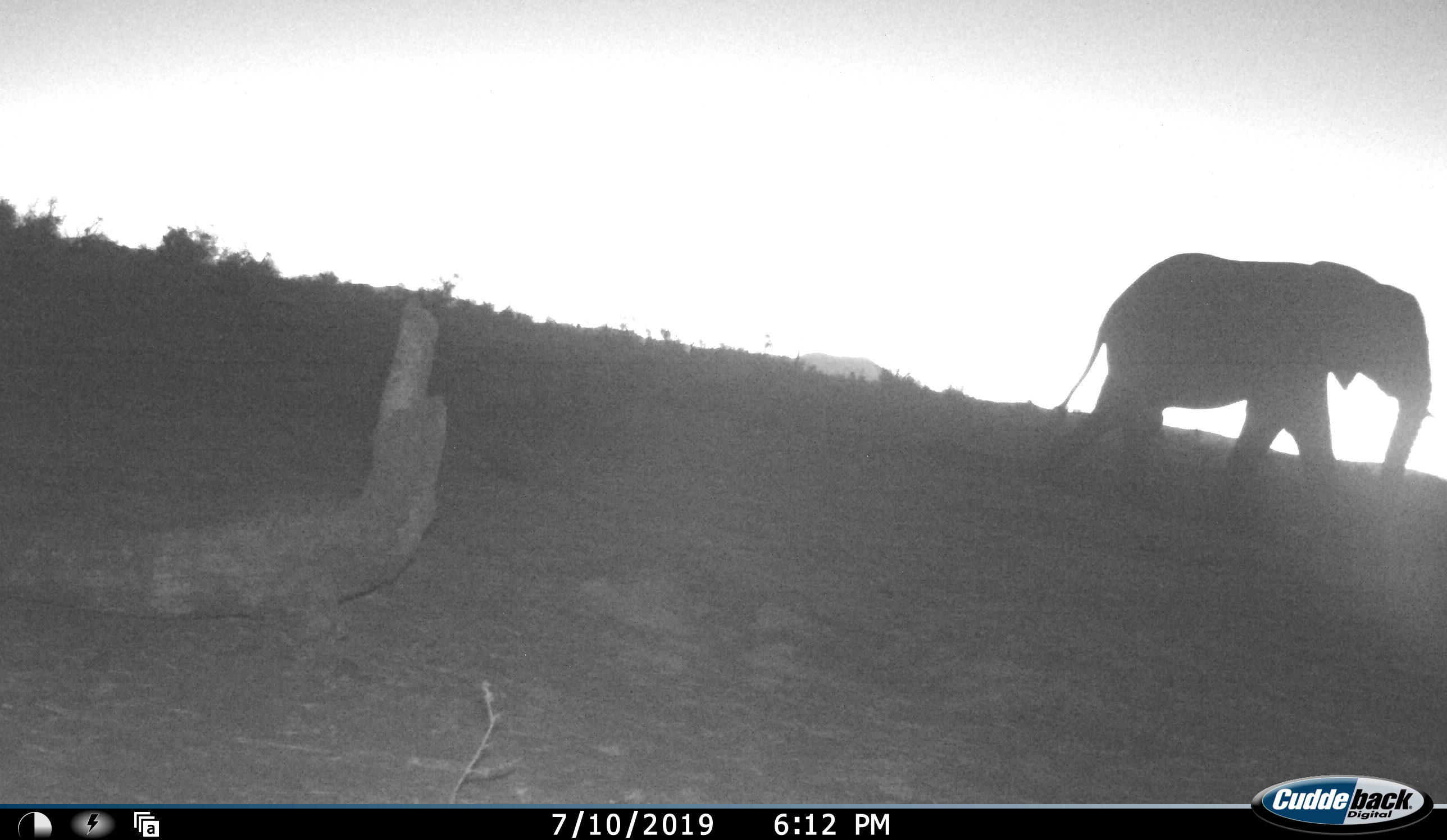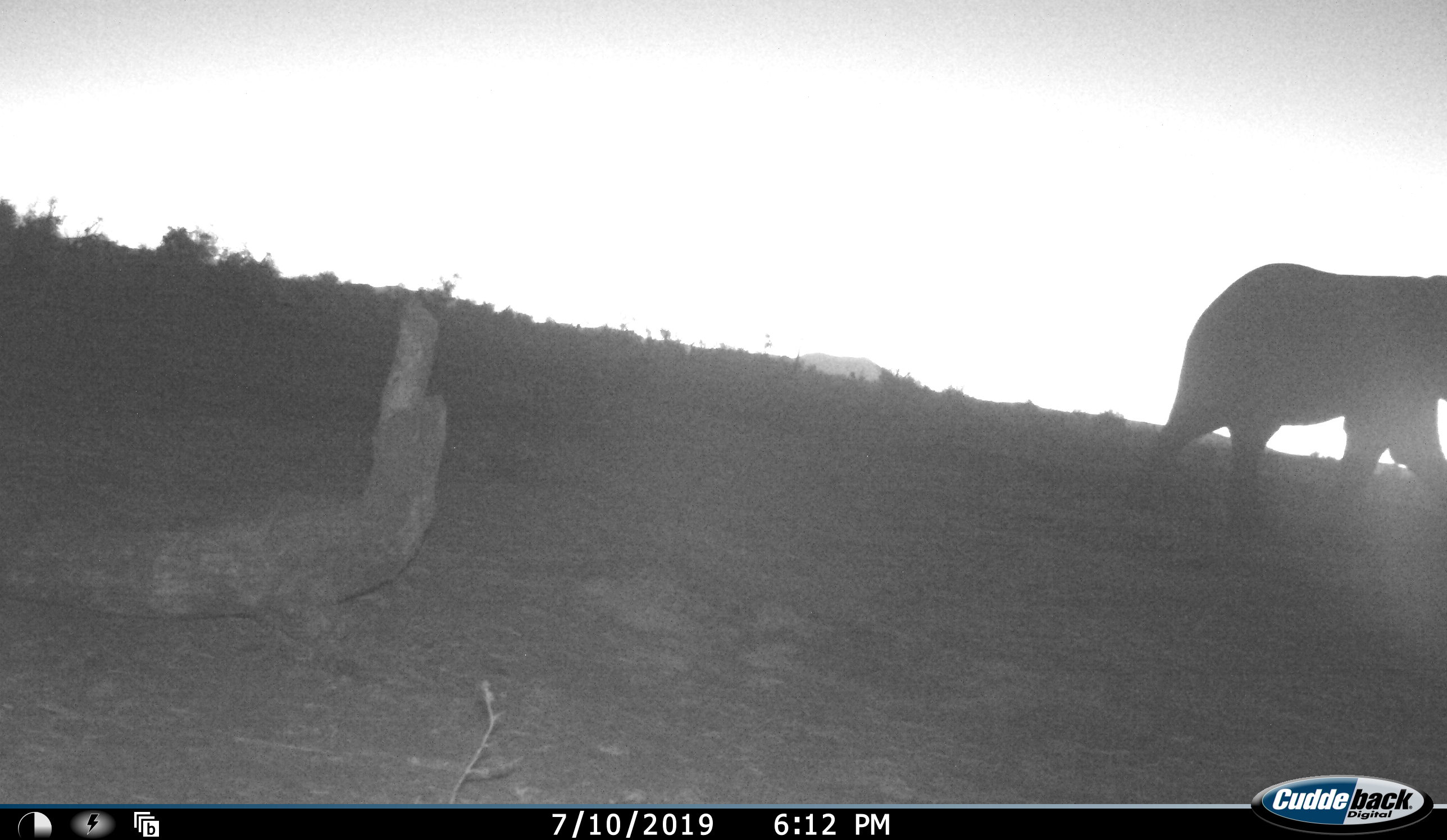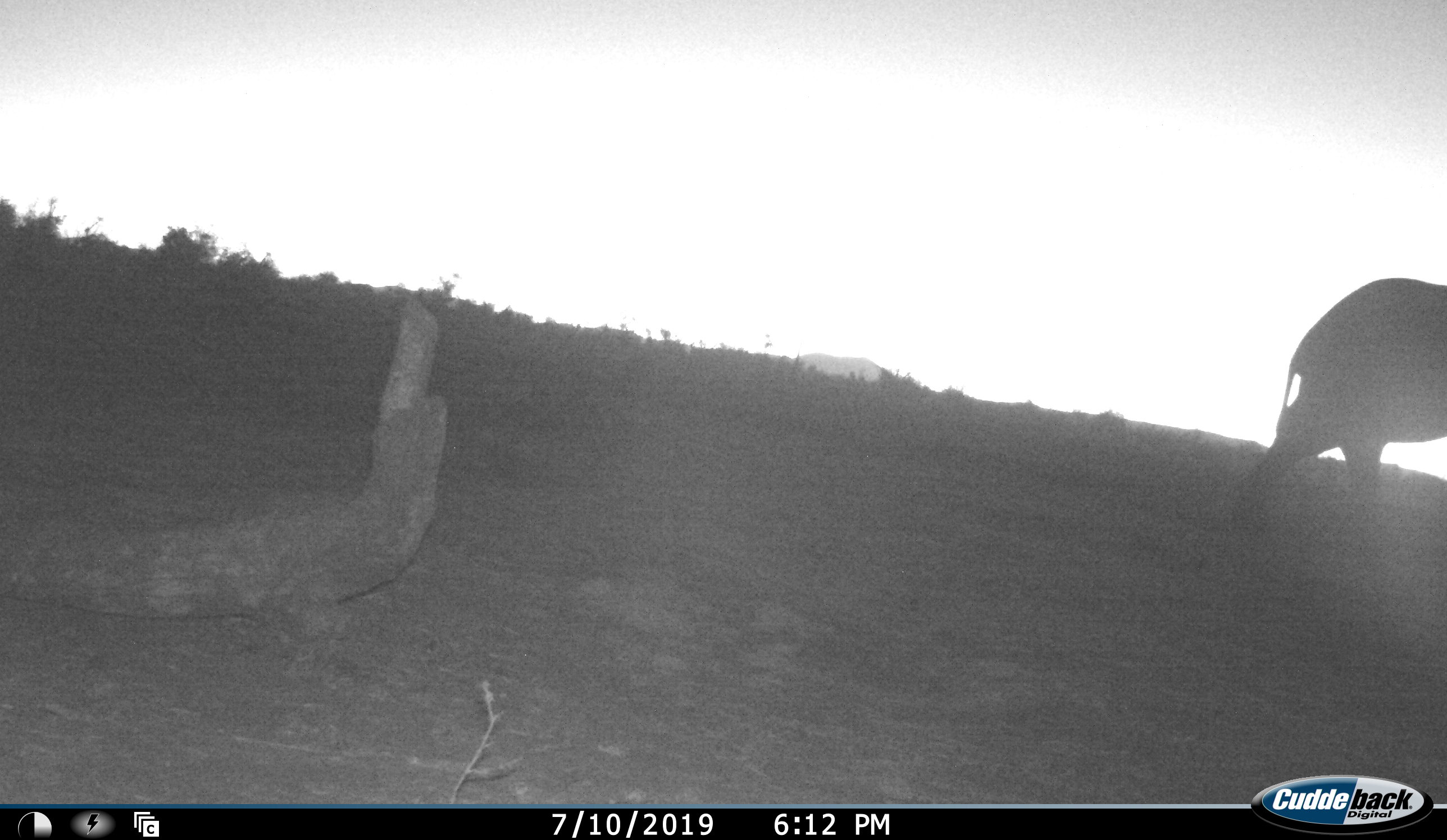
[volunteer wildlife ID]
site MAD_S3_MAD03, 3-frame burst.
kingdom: Animalia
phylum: Chordata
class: Mammalia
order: Proboscidea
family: Elephantidae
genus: Loxodonta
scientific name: Loxodonta africana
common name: african bush elephant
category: elephant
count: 1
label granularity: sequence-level